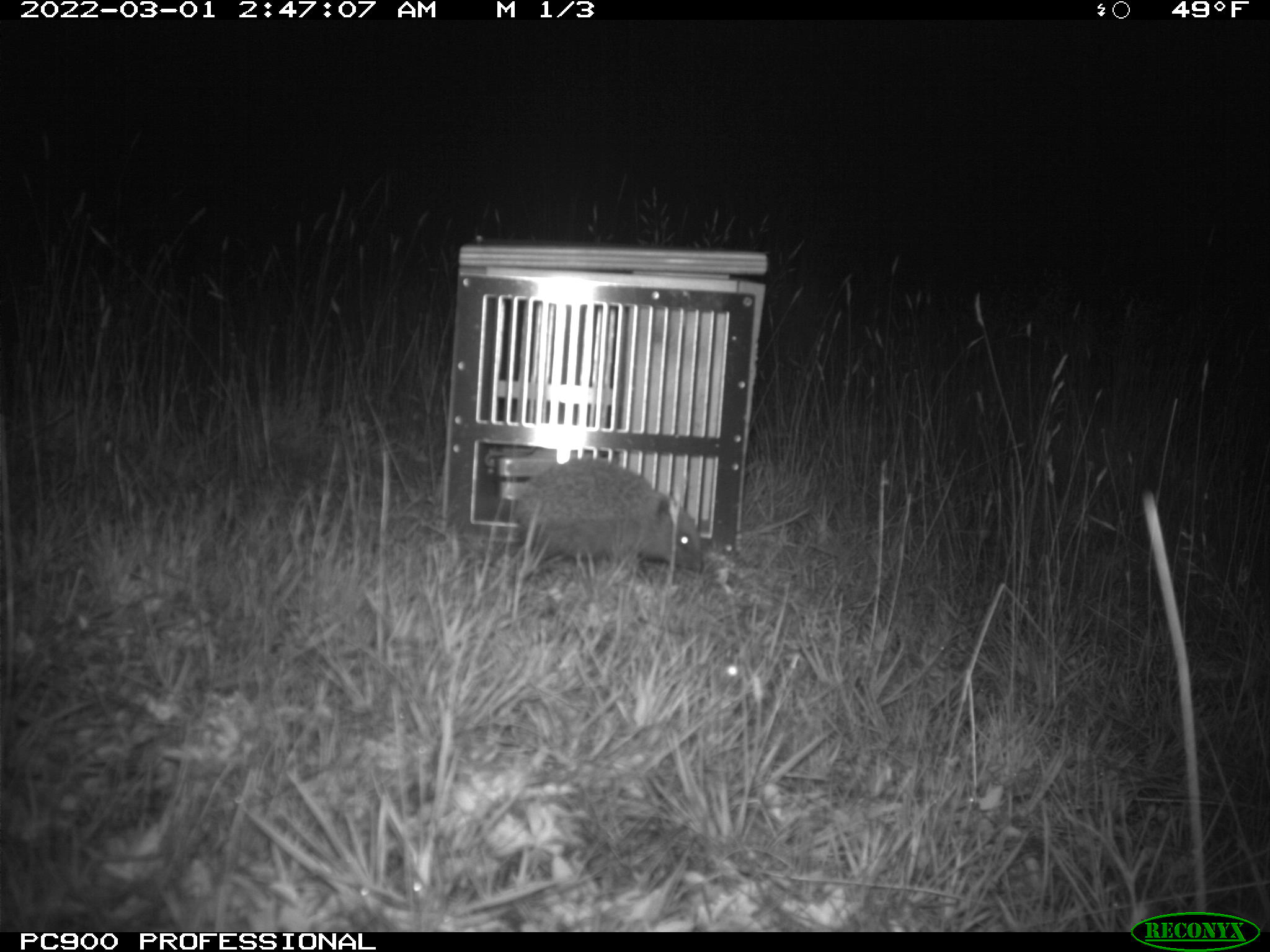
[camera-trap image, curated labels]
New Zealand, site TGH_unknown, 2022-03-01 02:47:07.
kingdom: Animalia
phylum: Chordata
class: Mammalia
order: Eulipotyphla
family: Erinaceidae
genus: Erinaceus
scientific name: Erinaceus europaeus europaeus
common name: european hedgehog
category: hedgehog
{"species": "hedgehog (european hedgehog) (Erinaceus europaeus europaeus)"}